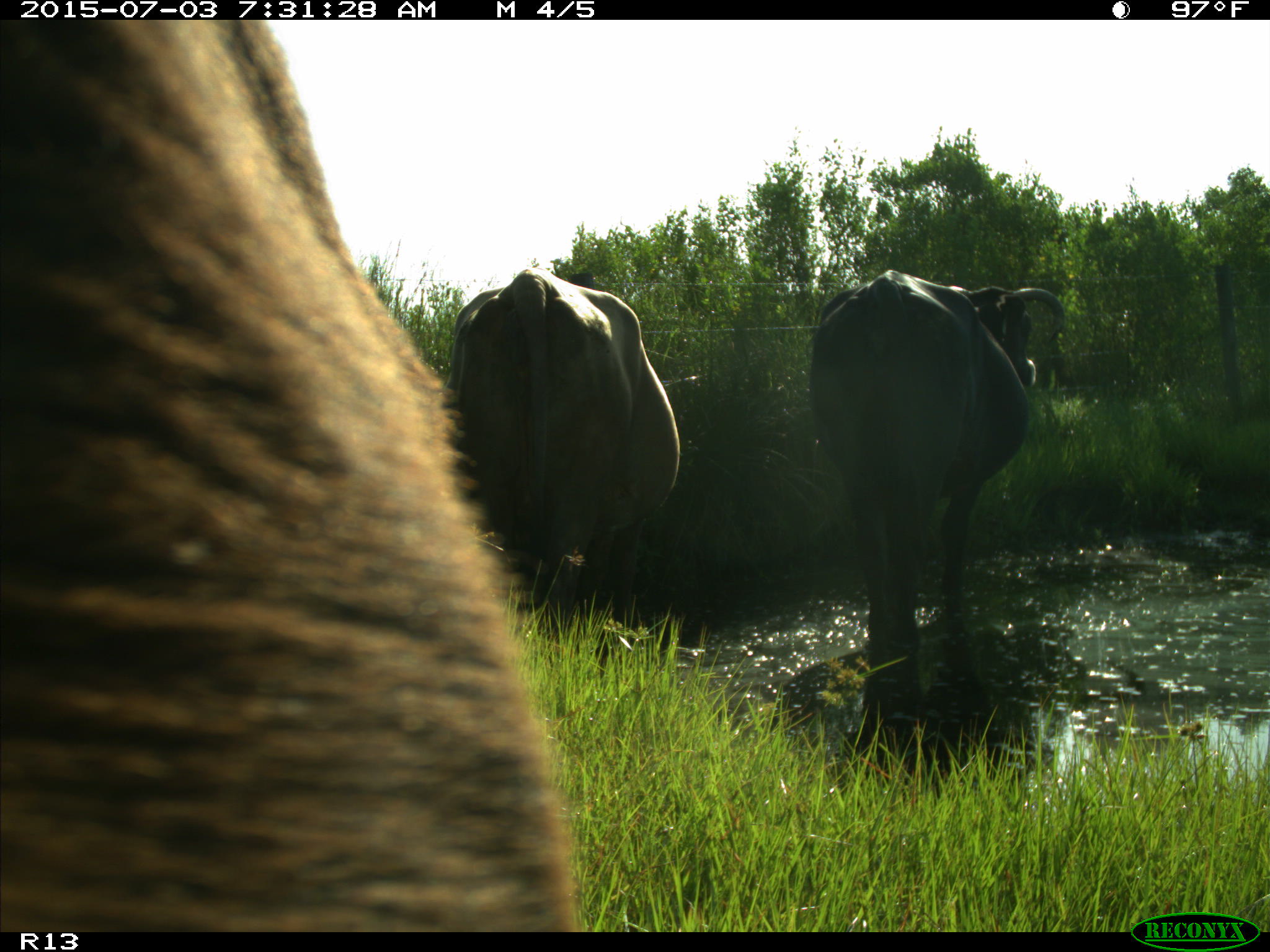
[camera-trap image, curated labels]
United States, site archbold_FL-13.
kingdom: Animalia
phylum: Chordata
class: Mammalia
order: Artiodactyla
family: Bovidae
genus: Bos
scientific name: Bos taurus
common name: domestic cow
Bos taurus (domestic cow).